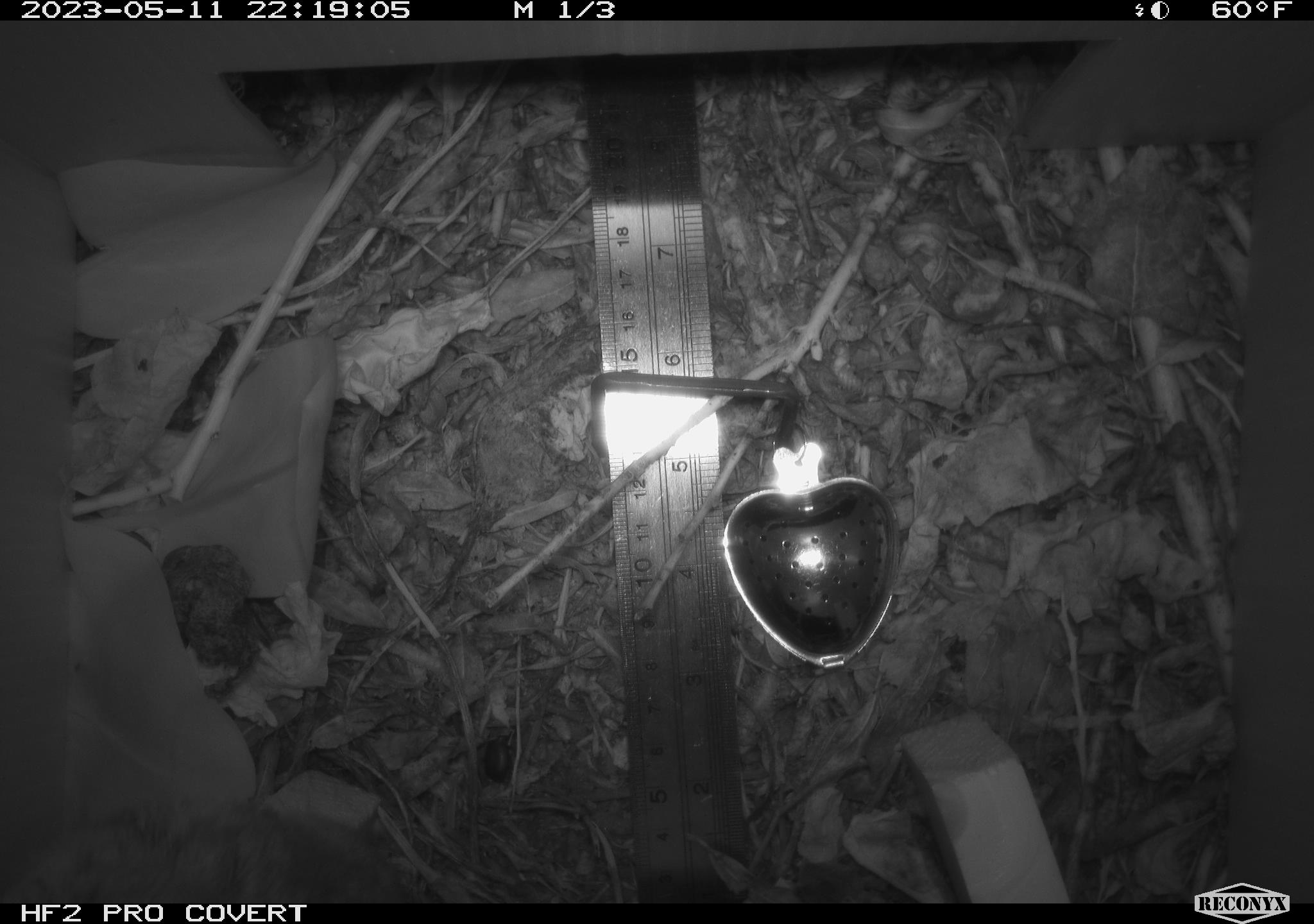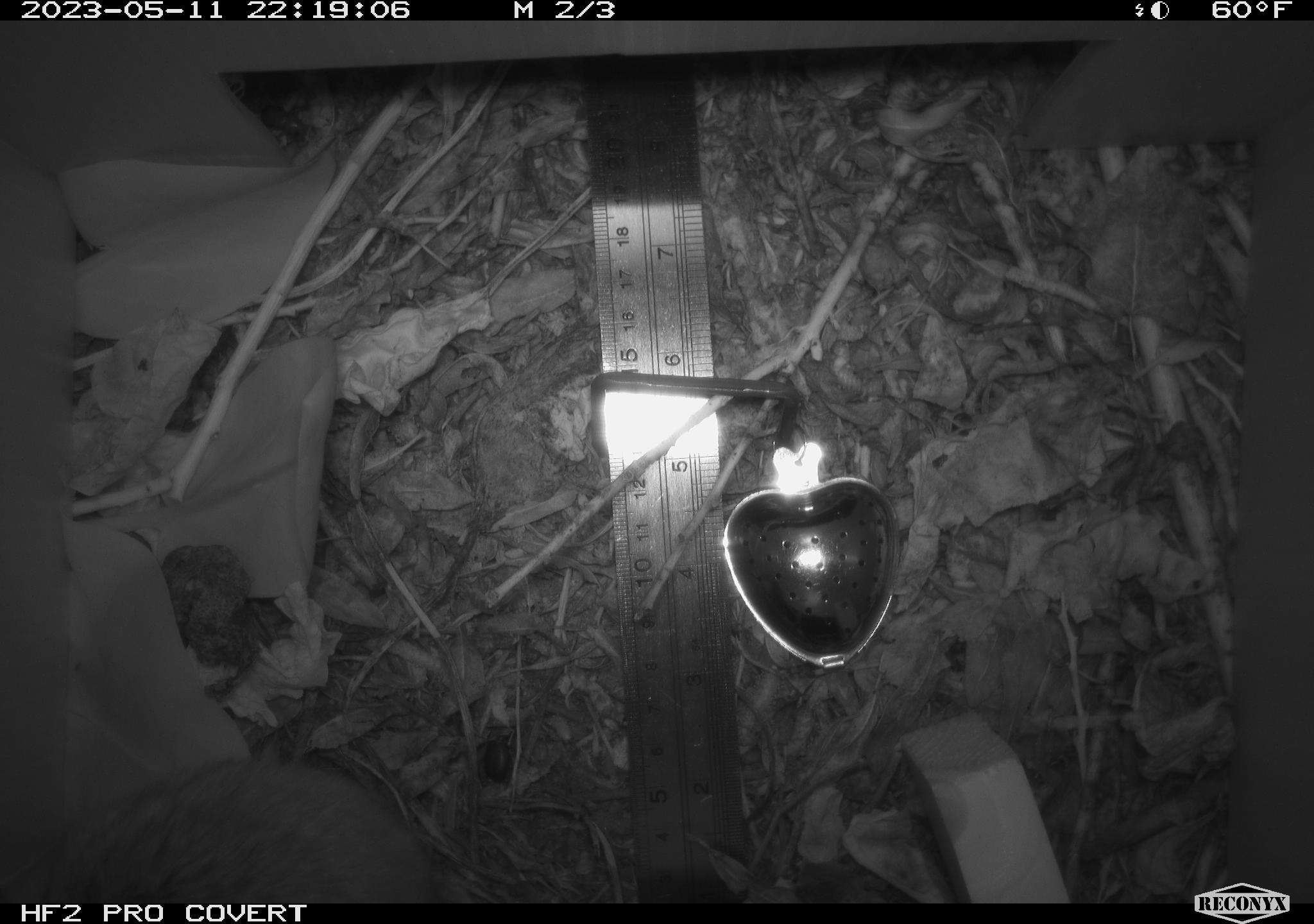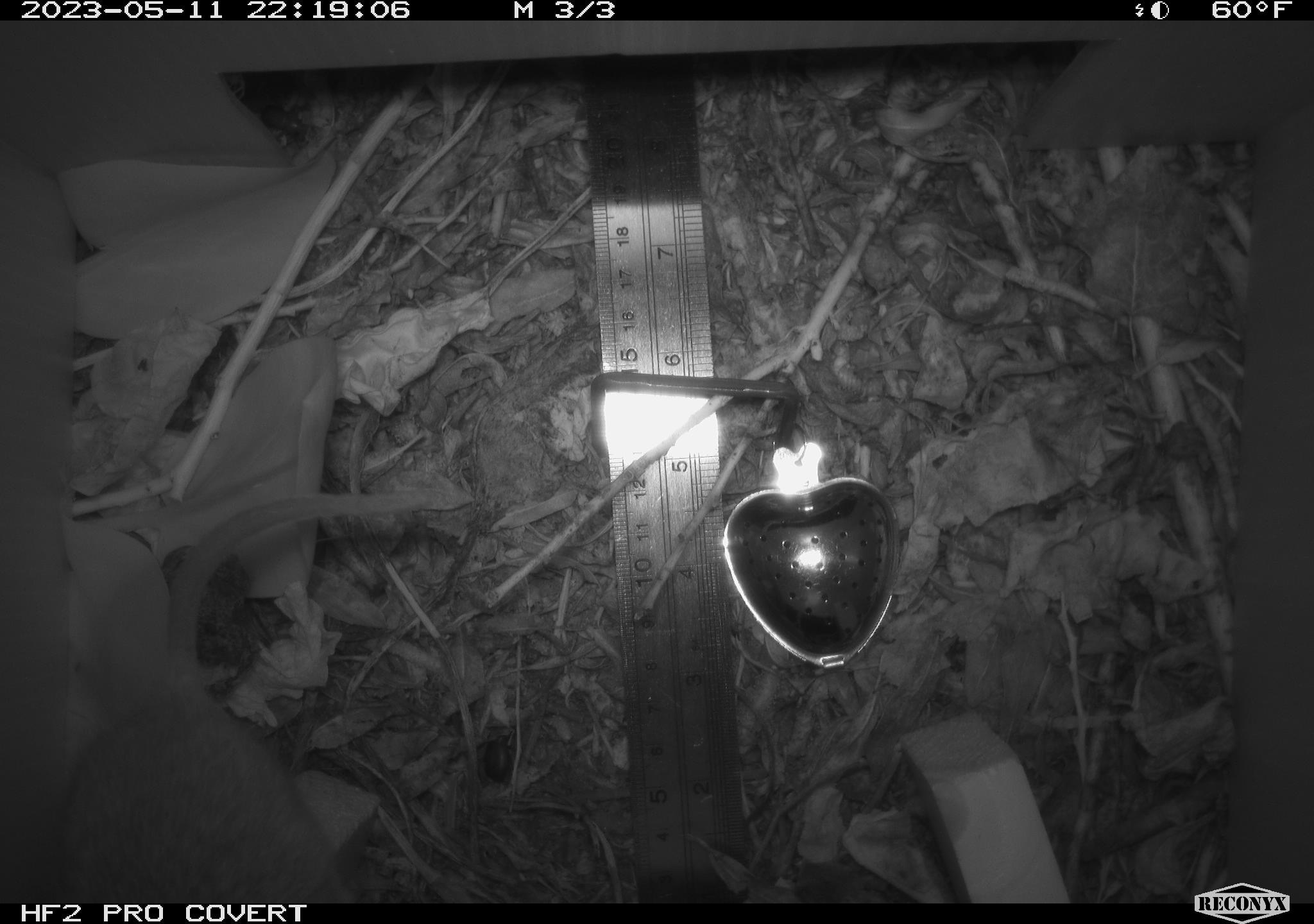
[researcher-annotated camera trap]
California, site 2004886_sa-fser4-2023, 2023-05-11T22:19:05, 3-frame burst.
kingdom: Animalia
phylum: Chordata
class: Mammalia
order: Rodentia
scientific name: Rodentia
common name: mouse species